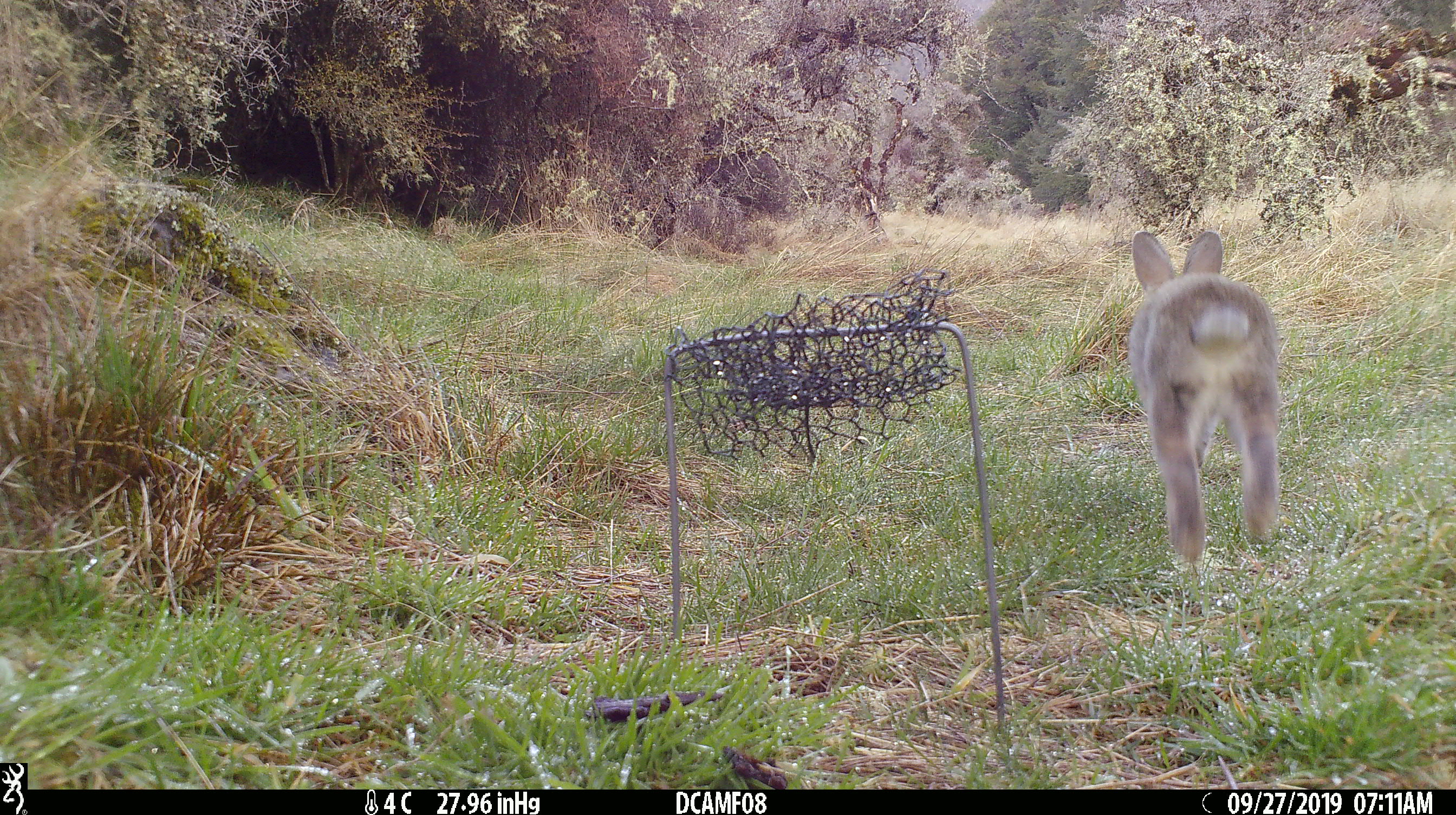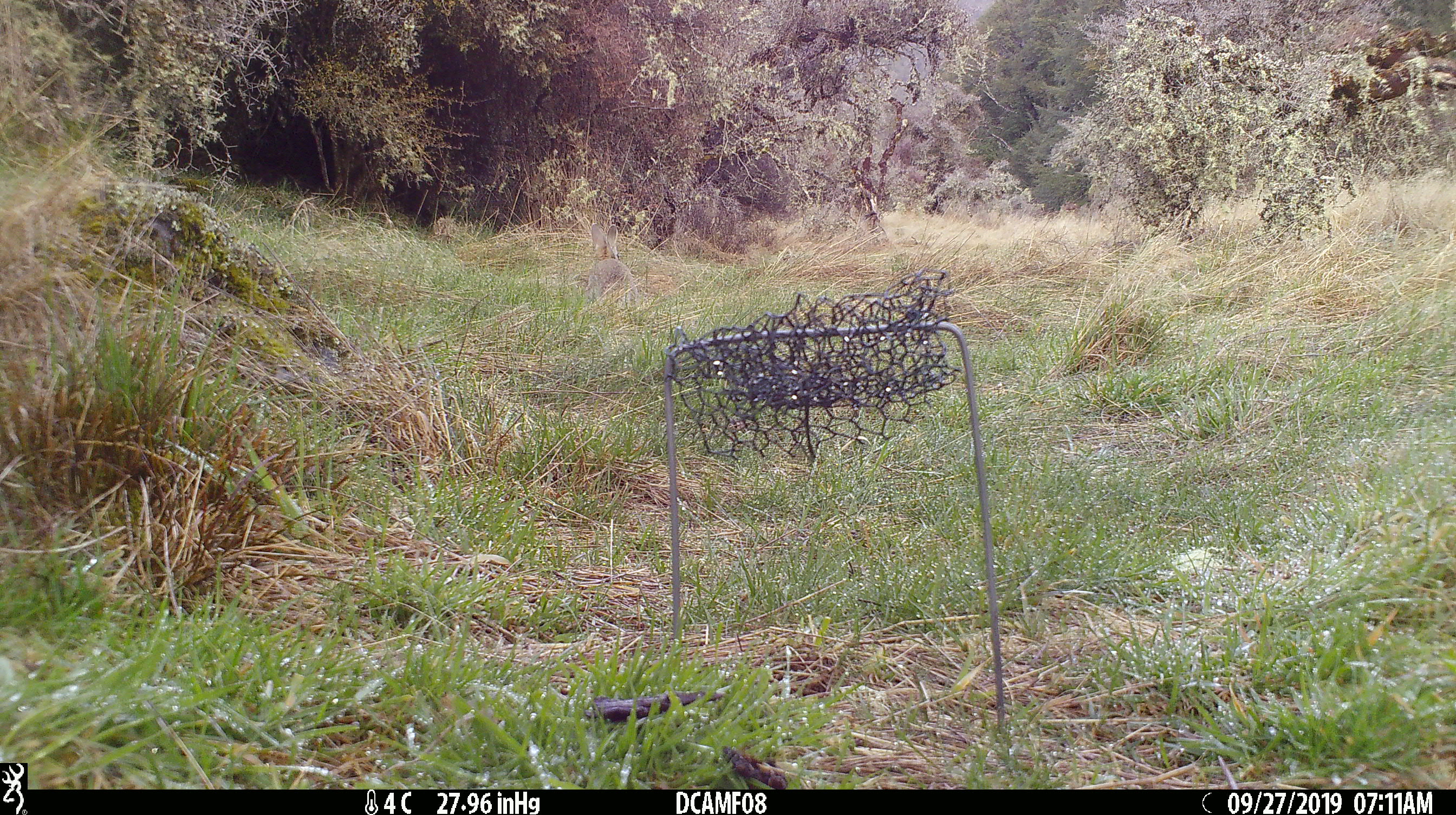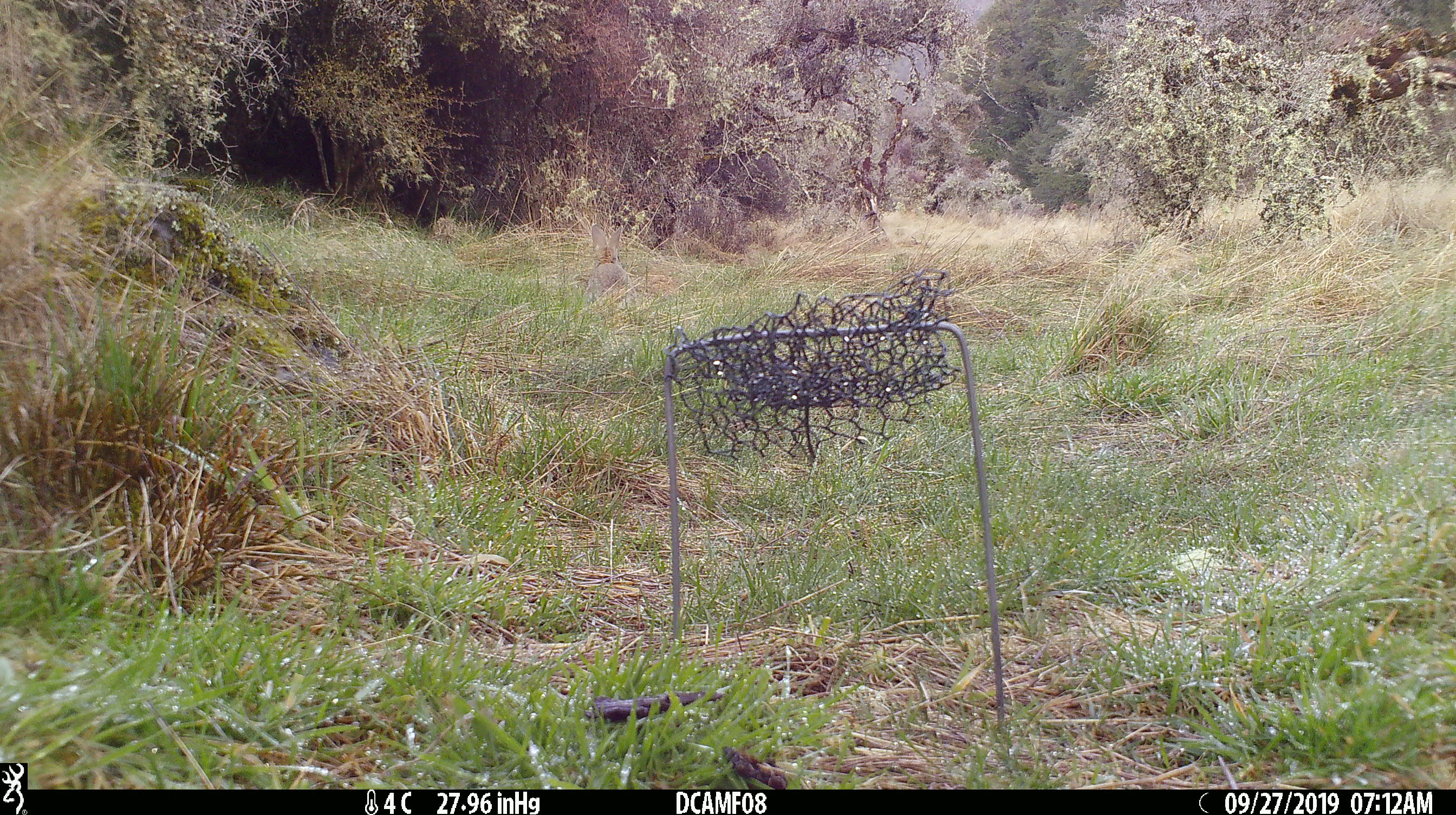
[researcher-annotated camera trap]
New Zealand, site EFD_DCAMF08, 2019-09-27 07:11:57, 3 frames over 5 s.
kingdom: Animalia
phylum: Chordata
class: Mammalia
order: Lagomorpha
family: Leporidae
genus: Oryctolagus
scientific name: Oryctolagus cuniculus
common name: european rabbit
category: rabbit